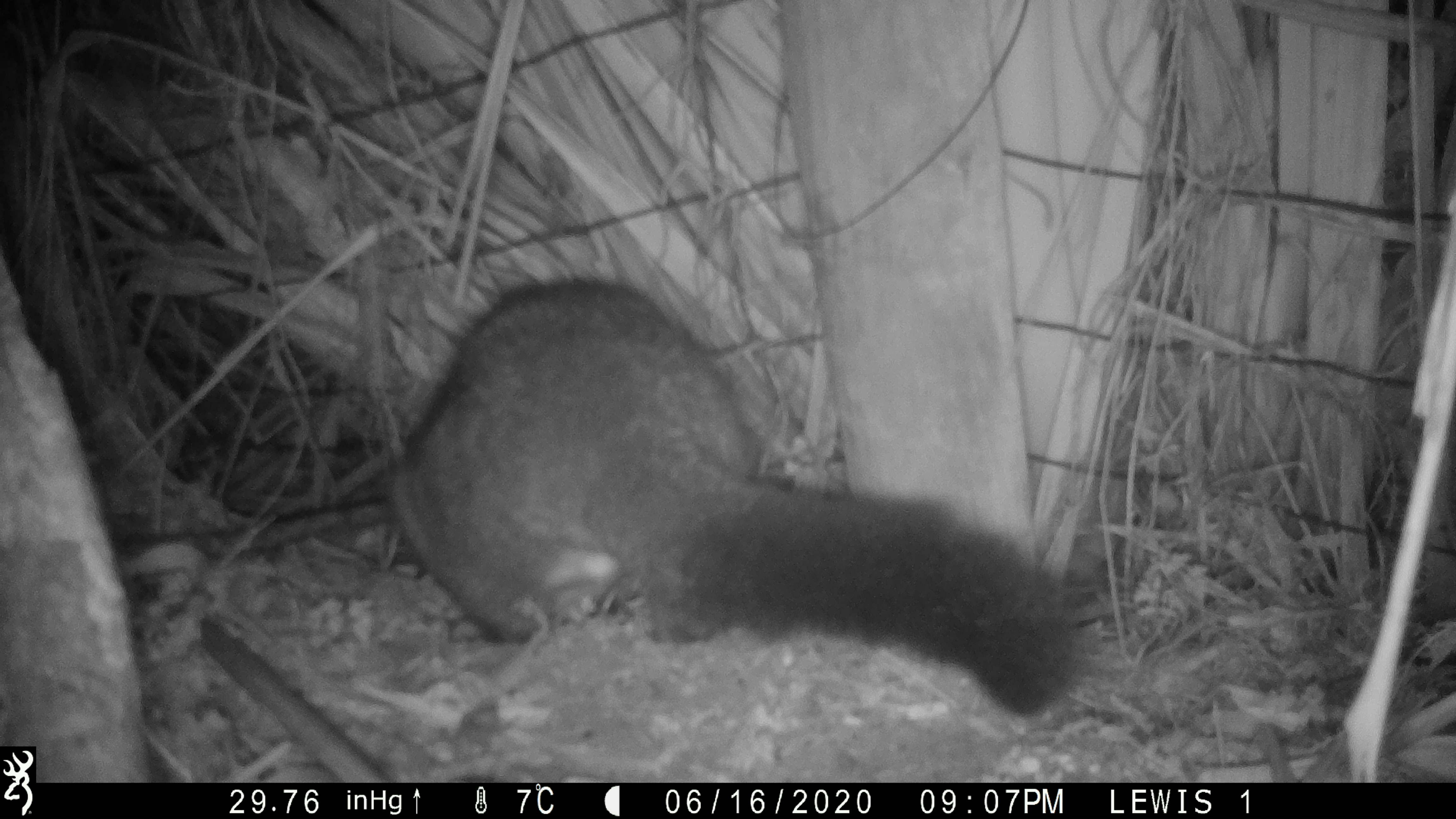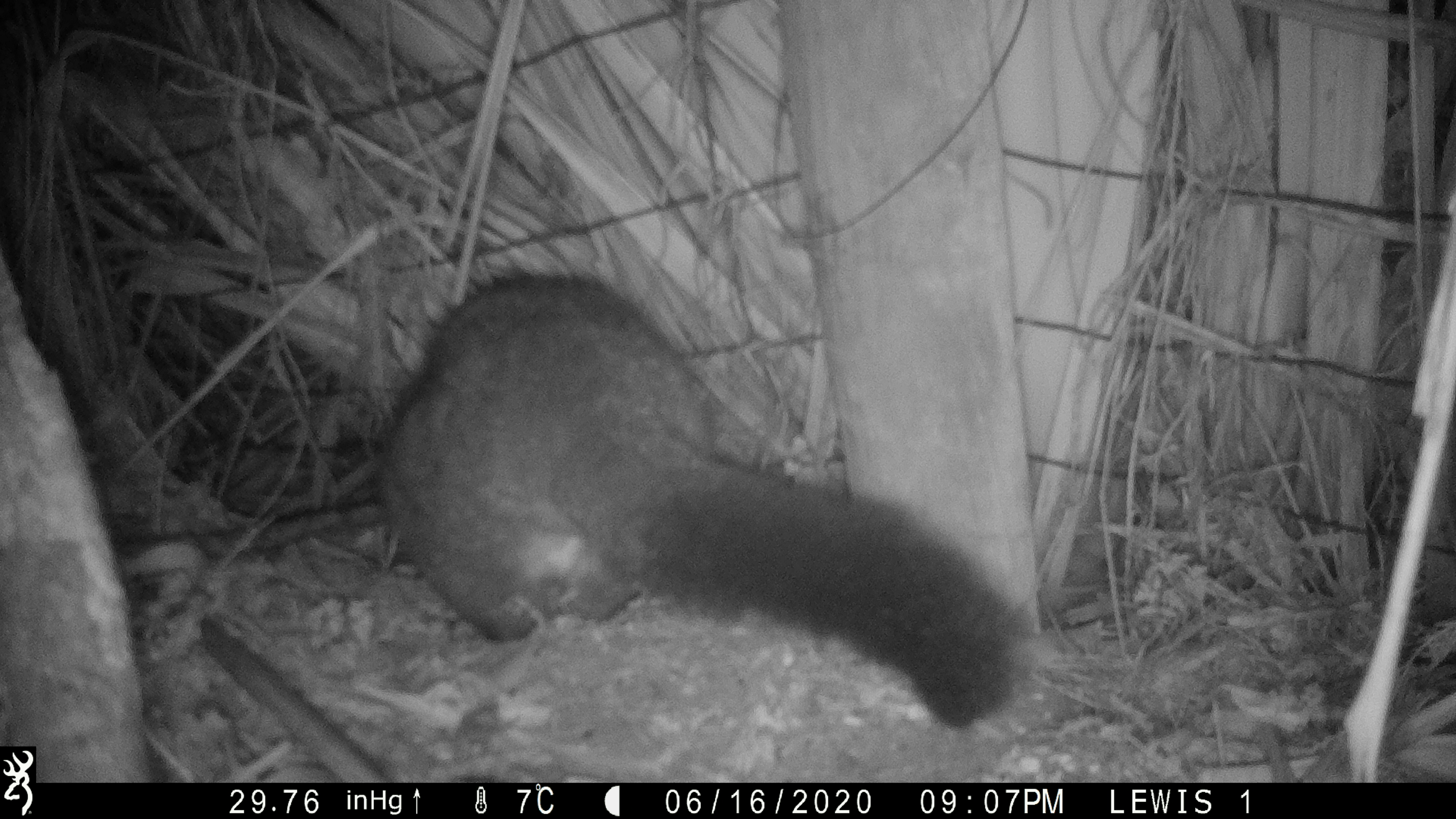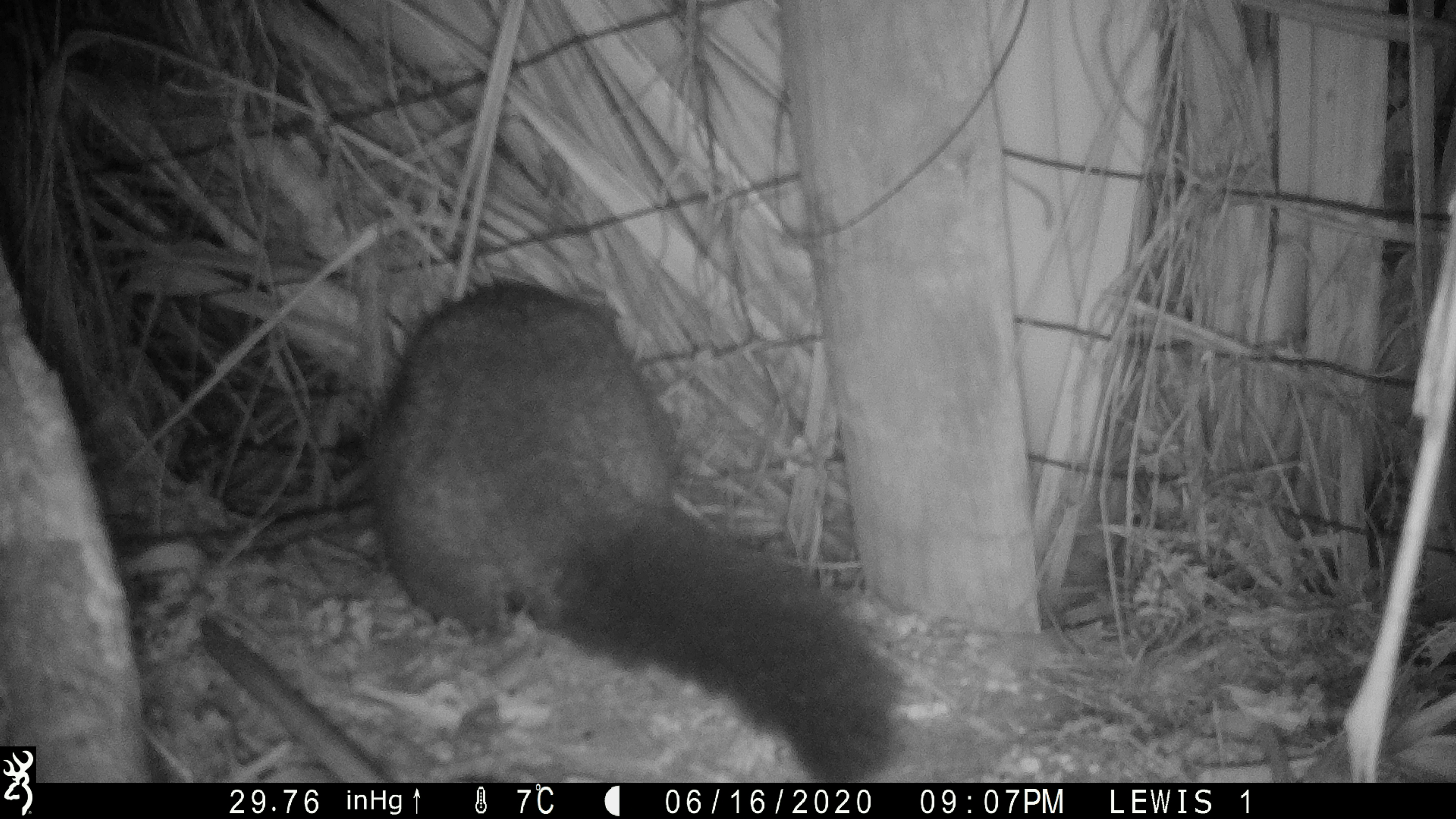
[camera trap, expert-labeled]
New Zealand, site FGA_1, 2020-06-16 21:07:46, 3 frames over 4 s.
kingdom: Animalia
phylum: Chordata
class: Mammalia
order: Diprotodontia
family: Phalangeridae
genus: Trichosurus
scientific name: Trichosurus vulpecula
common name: common brushtail possum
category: possum